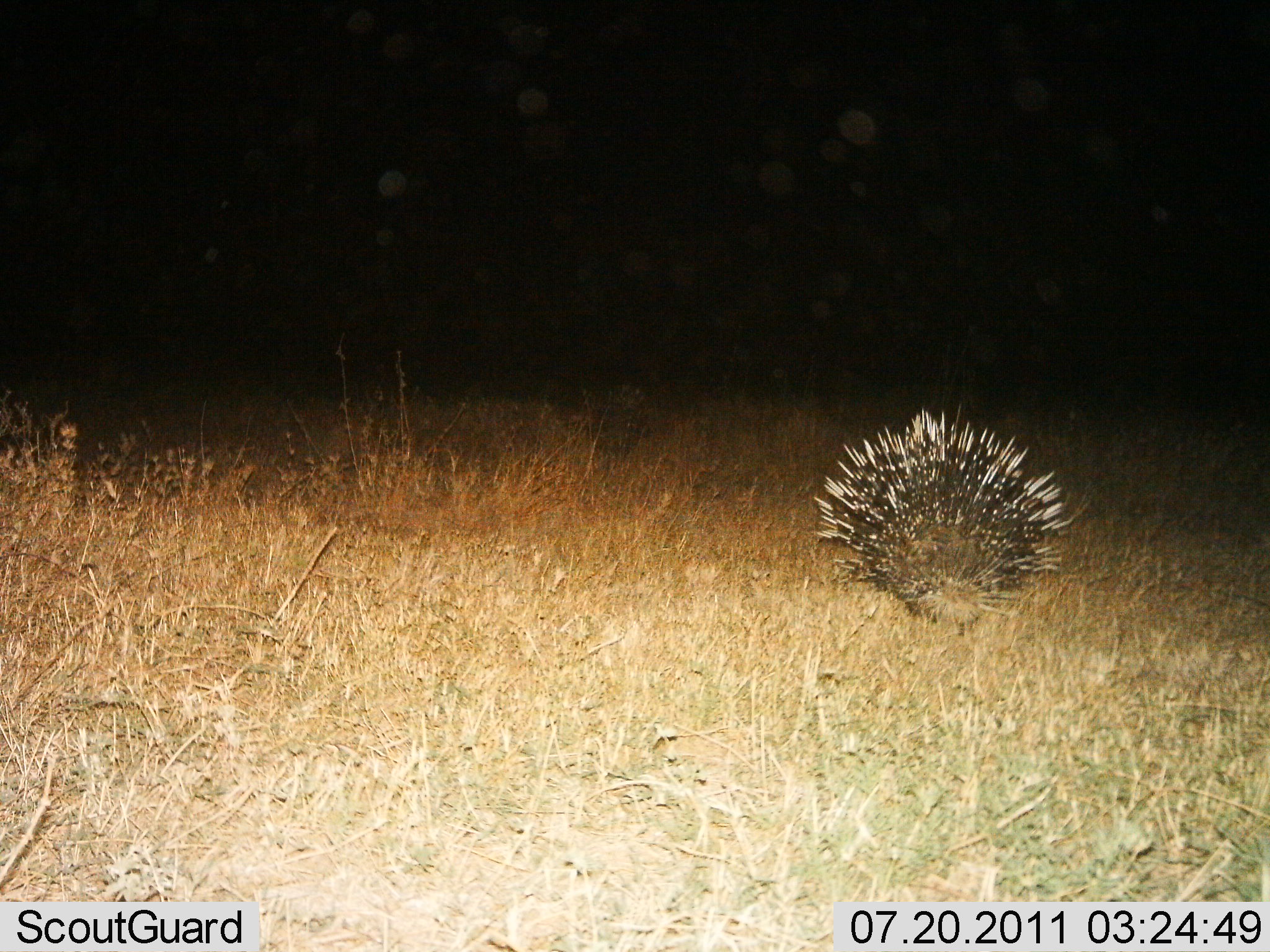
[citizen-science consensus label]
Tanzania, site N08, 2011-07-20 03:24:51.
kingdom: Animalia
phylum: Chordata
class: Mammalia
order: Rodentia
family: Hystricidae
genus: Hystrix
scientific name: Hystrix cristata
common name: crested porcupine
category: porcupine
Porcupine (crested porcupine) (Hystrix cristata), count 1. Behavior (volunteer vote fractions): standing 80%, resting 0%, moving 30%, interacting 0%. Young present (vote fraction): 0%. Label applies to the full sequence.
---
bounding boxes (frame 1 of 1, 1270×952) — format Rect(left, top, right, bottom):
animal: Rect(808, 405, 1076, 627)